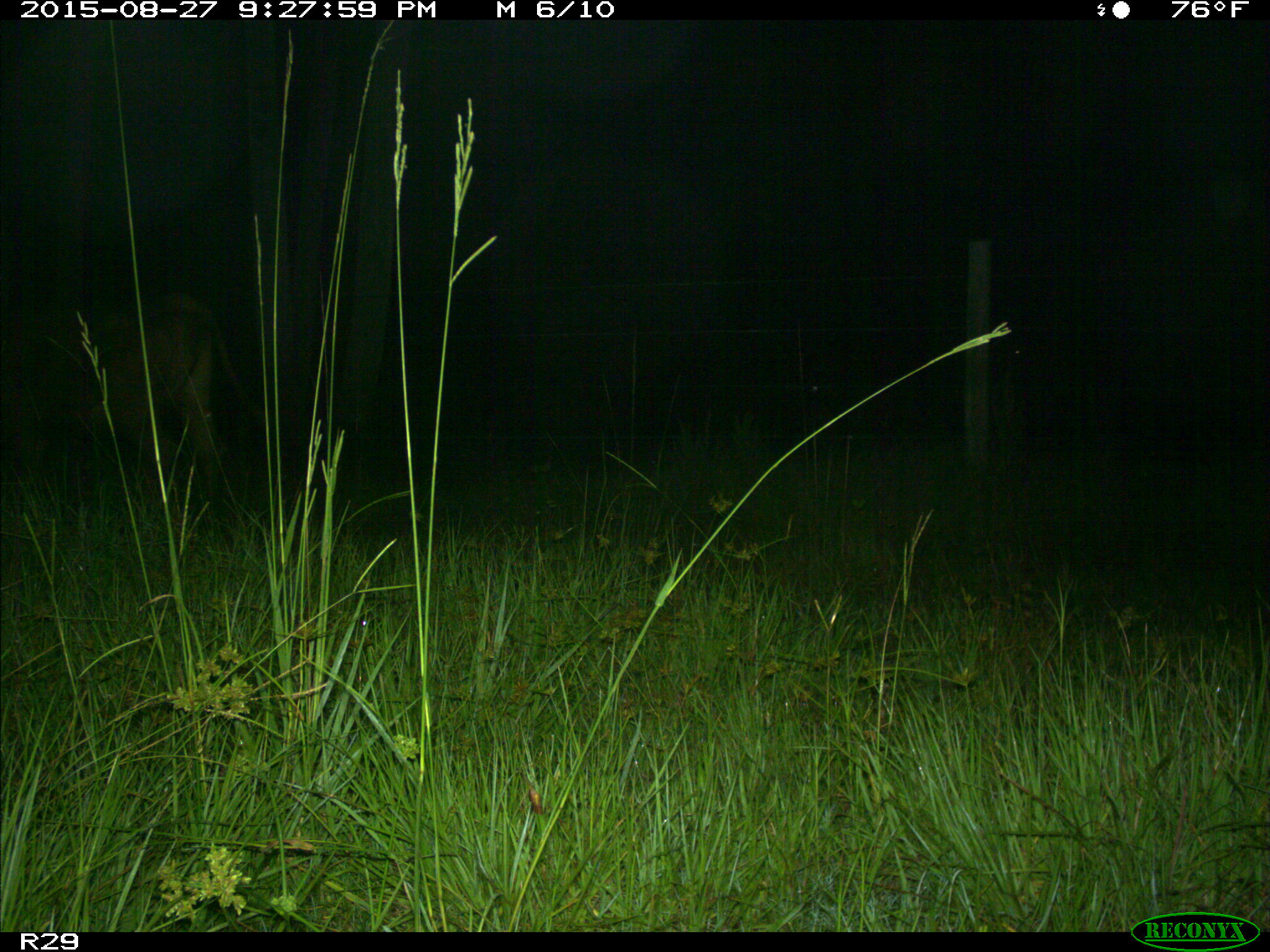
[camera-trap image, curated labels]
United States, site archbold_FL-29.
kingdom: Animalia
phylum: Chordata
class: Mammalia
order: Artiodactyla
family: Bovidae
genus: Bos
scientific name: Bos taurus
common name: domestic cow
Bos taurus (domestic cow).